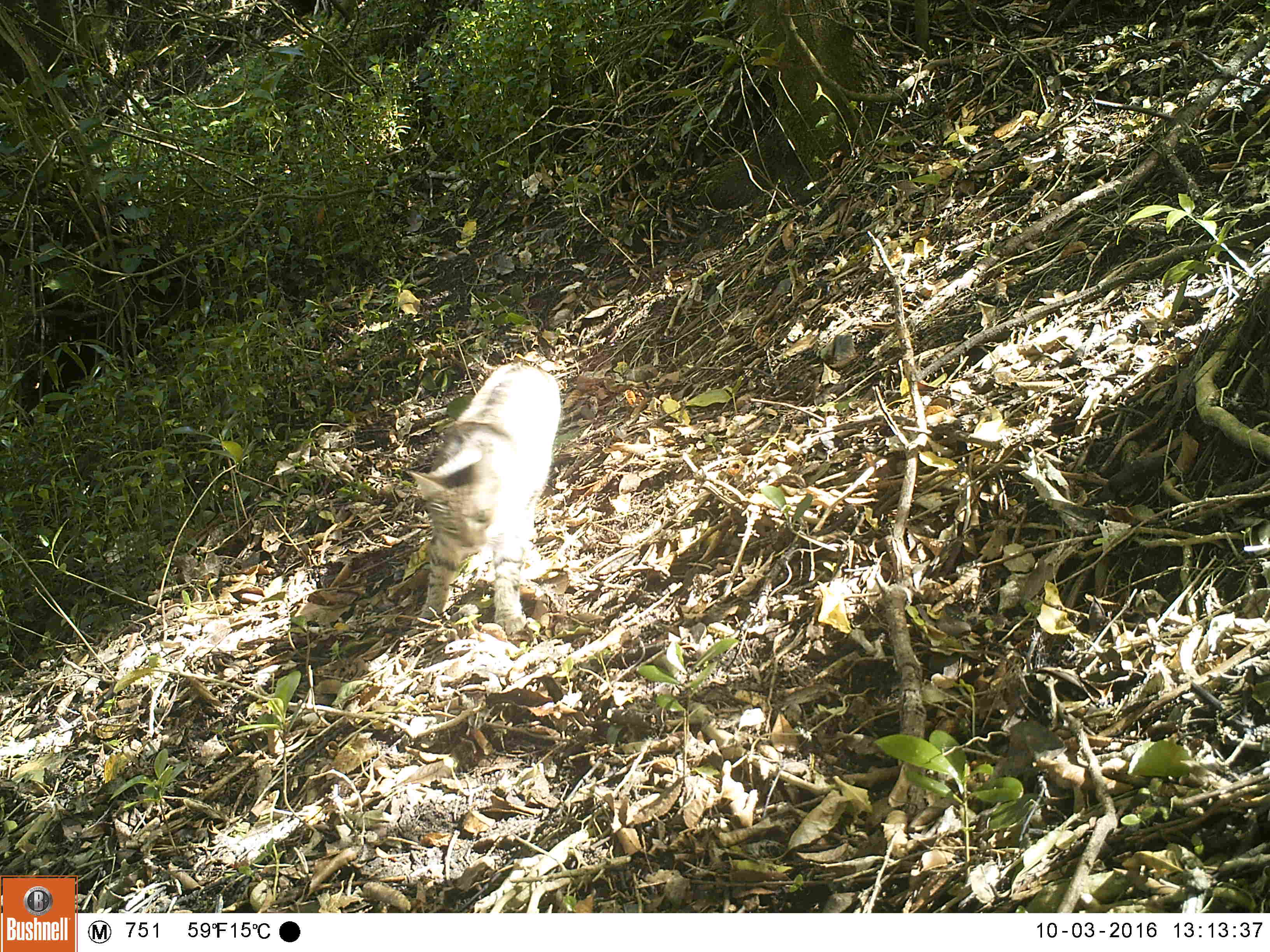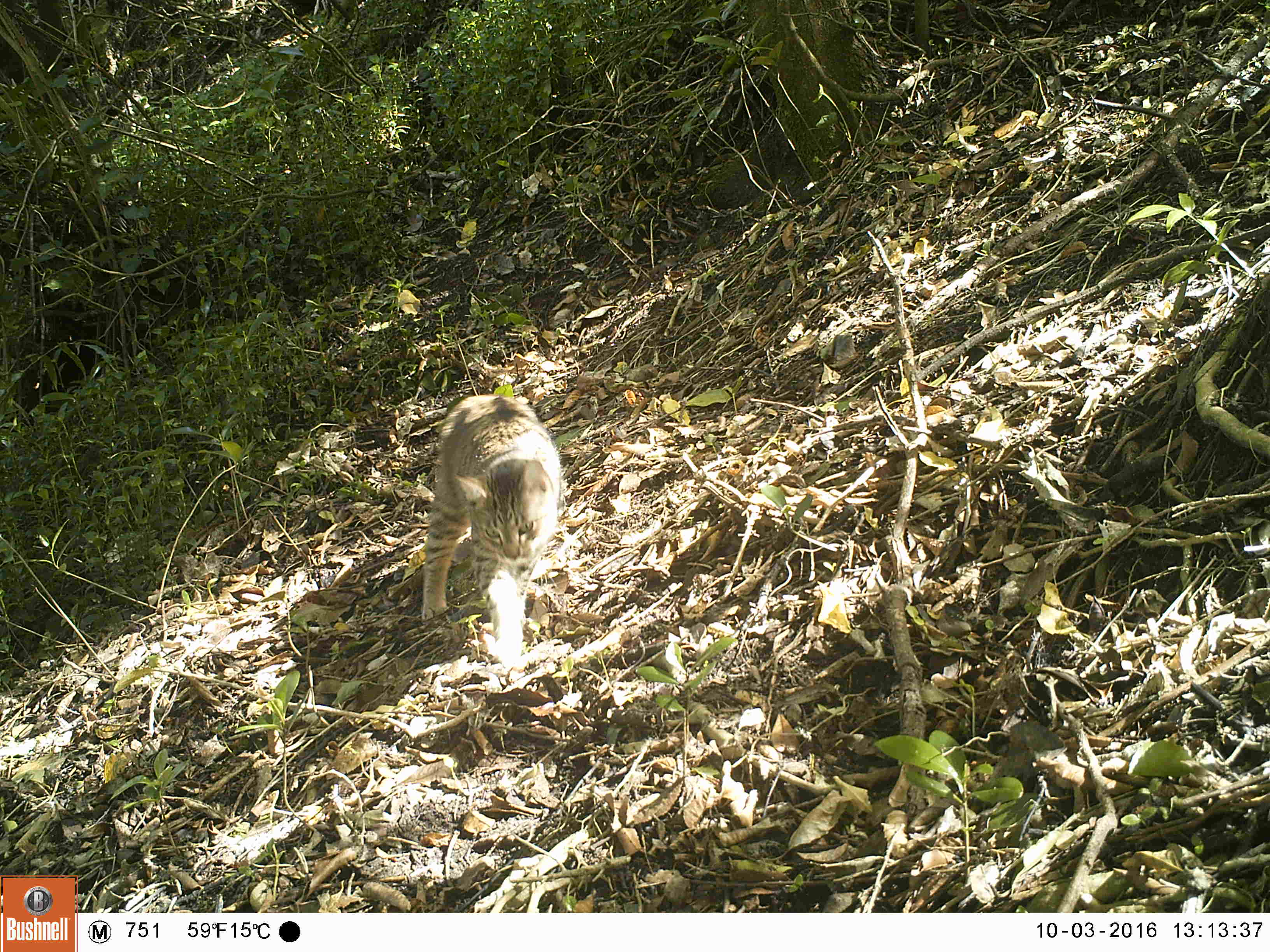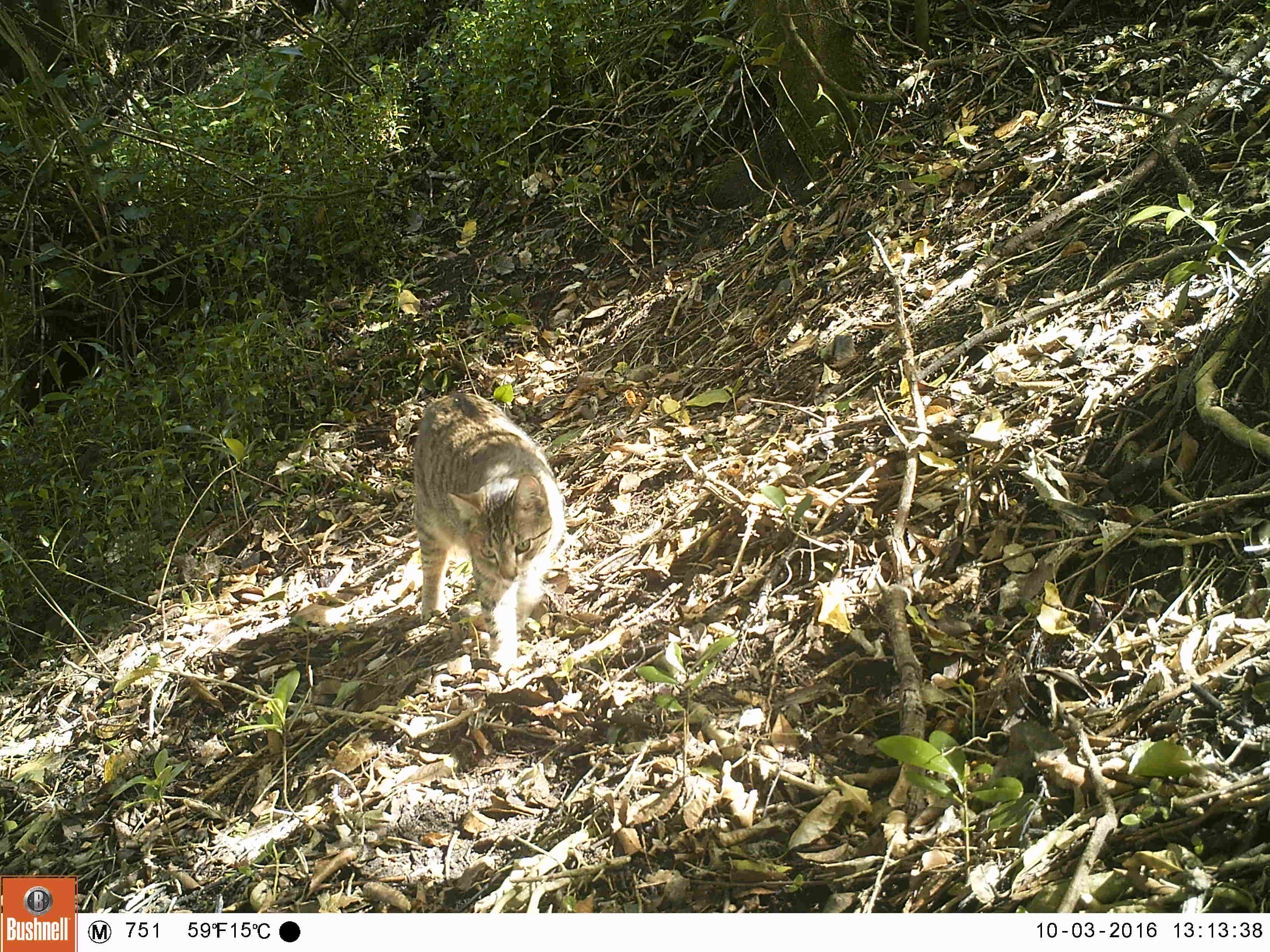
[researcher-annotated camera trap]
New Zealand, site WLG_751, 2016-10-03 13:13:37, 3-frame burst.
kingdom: Animalia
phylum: Chordata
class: Mammalia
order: Carnivora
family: Felidae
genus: Felis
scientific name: Felis catus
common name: domestic cat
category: cat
Cat (domestic cat) (Felis catus).